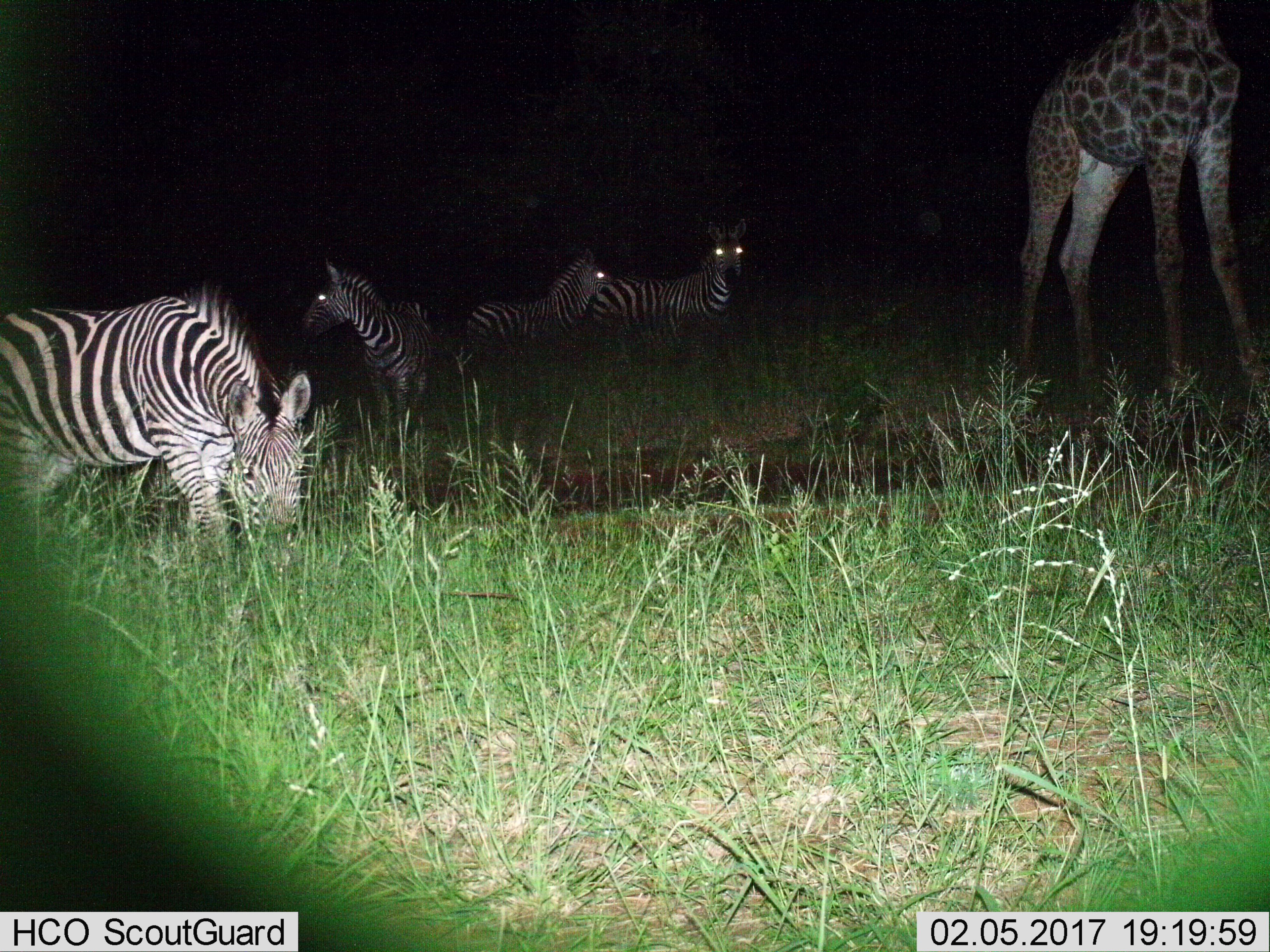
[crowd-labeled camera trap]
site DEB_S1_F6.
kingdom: Animalia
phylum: Chordata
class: Mammalia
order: Artiodactyla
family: Giraffidae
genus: Giraffa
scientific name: Giraffa camelopardalis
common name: giraffe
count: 1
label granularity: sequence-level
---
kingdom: Animalia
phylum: Chordata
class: Mammalia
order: Perissodactyla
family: Equidae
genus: Equus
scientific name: Equus quagga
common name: plains zebra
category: zebraplains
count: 4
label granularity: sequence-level